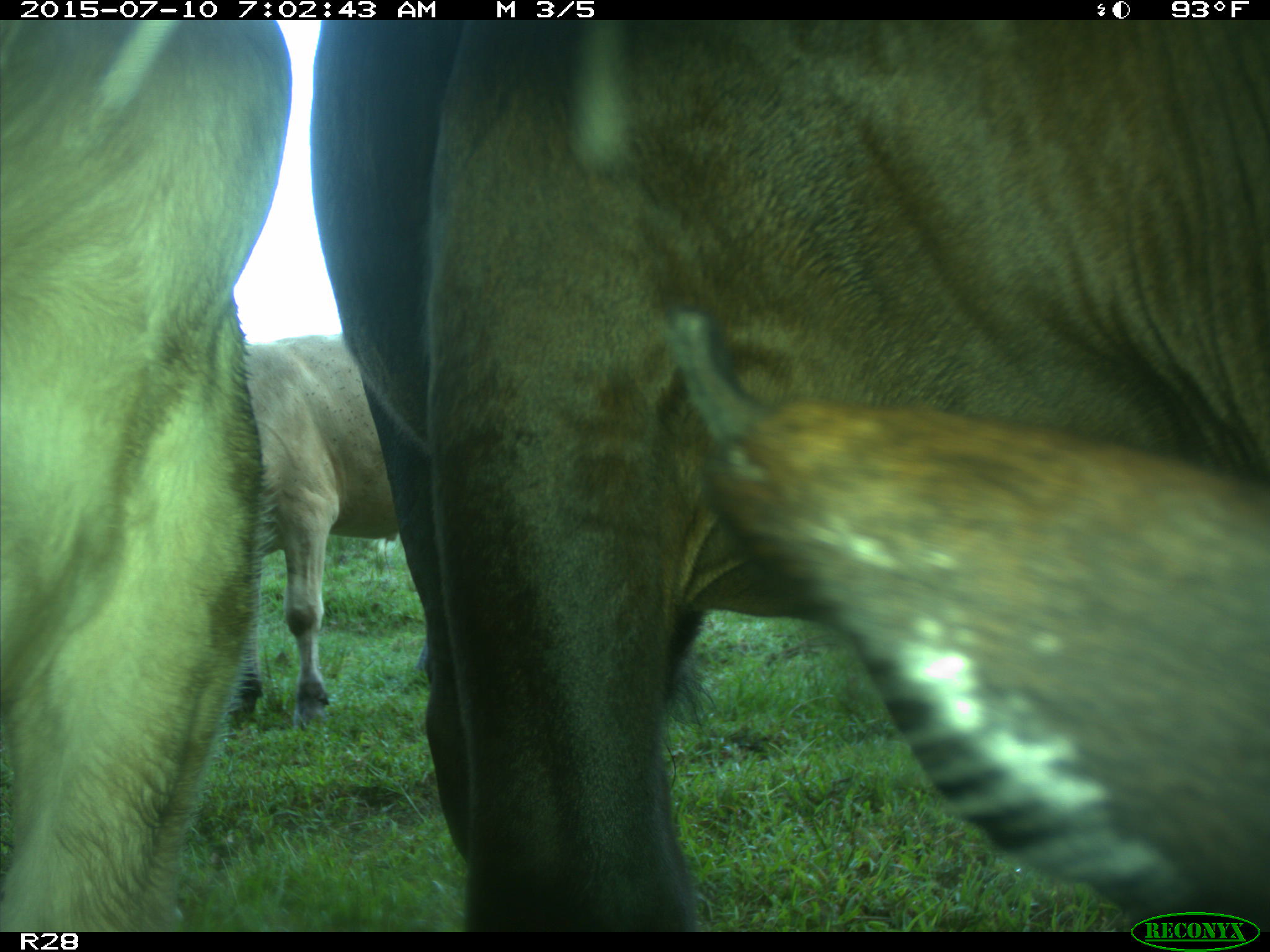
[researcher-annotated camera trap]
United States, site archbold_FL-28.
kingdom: Animalia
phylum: Chordata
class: Mammalia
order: Artiodactyla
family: Bovidae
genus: Bos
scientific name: Bos taurus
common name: domestic cow